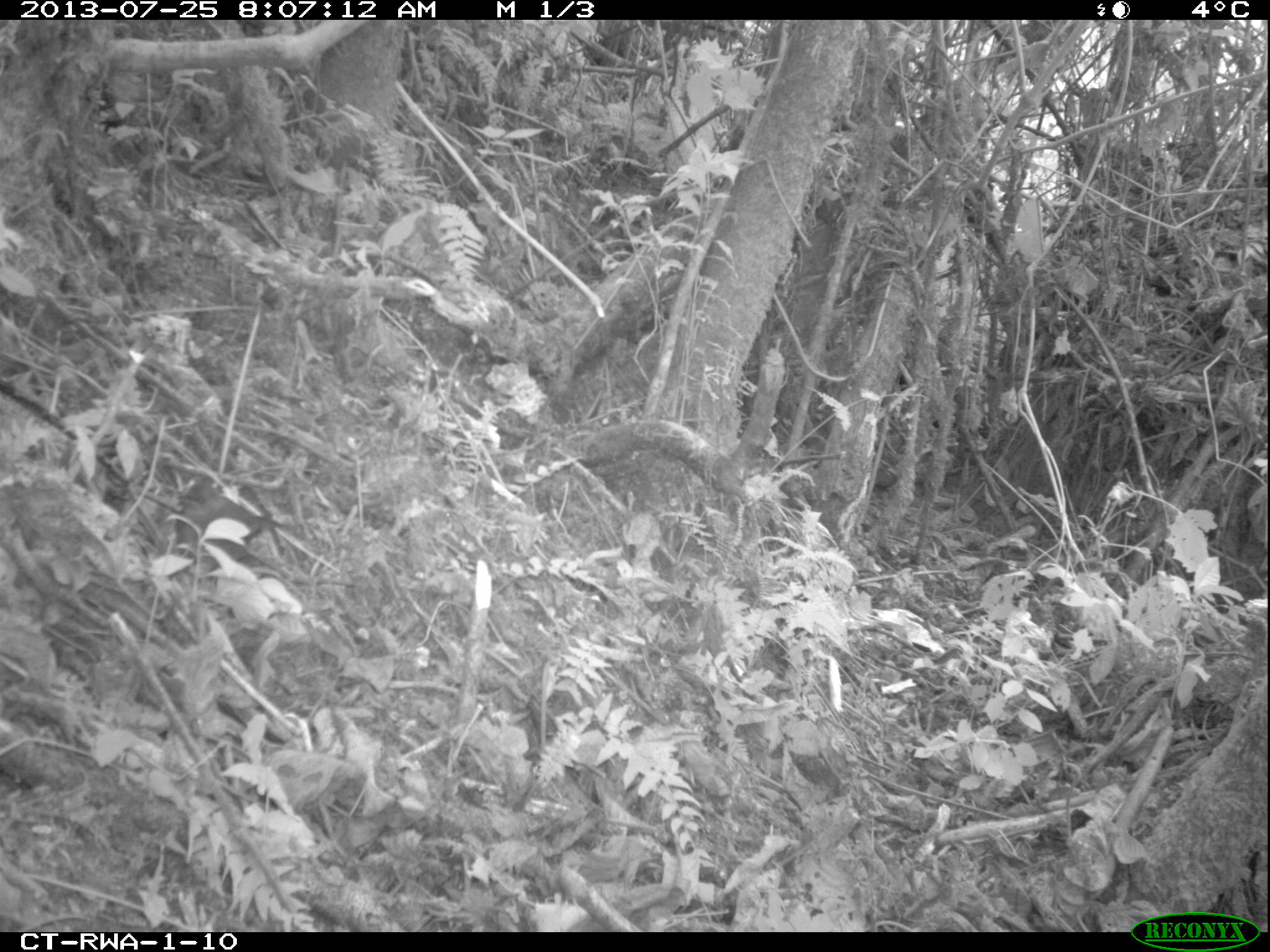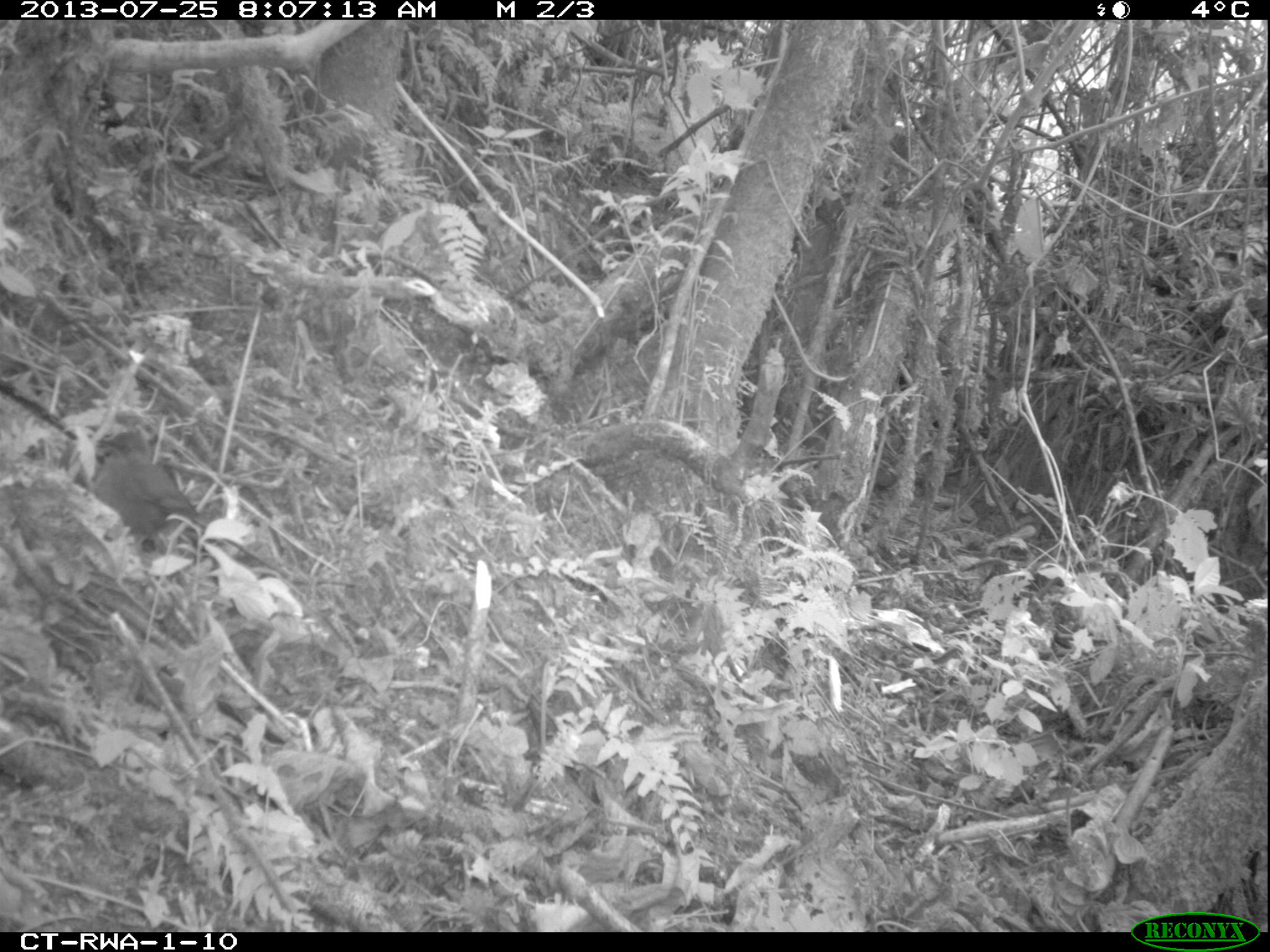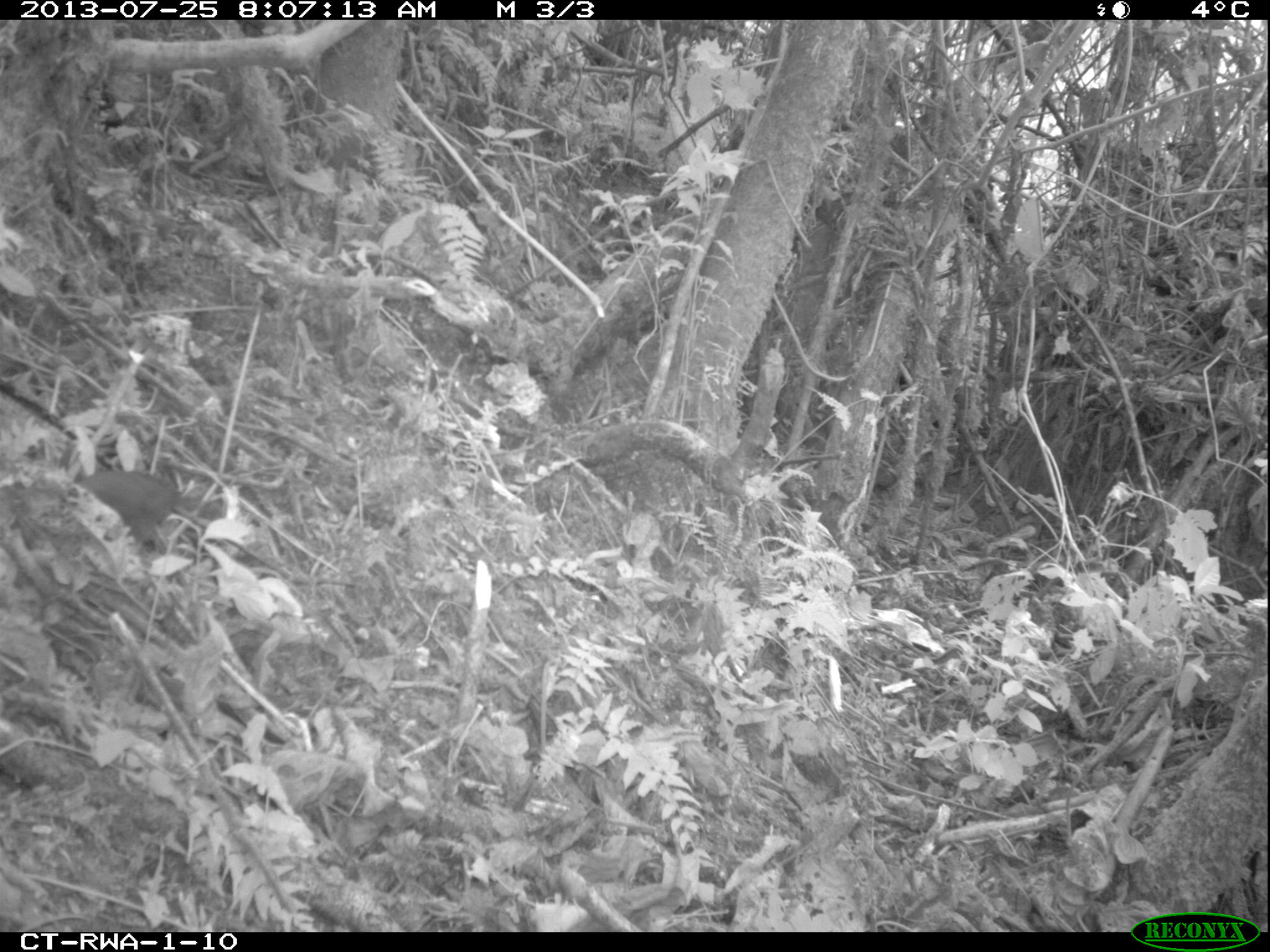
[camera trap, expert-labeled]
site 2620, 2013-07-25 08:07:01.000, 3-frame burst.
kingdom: Animalia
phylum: Chordata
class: Aves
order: Passeriformes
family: Pycnonotidae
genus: Eurillas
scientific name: Eurillas latirostris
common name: yellow-whiskered greenbul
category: andropadus latirostris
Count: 1.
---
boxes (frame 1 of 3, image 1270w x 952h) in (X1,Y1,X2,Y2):
andropadus latirostris: (173,481,285,554)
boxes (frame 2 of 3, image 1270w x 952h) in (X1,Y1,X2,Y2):
andropadus latirostris: (87,425,198,537)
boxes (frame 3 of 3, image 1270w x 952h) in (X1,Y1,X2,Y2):
andropadus latirostris: (74,467,182,542)